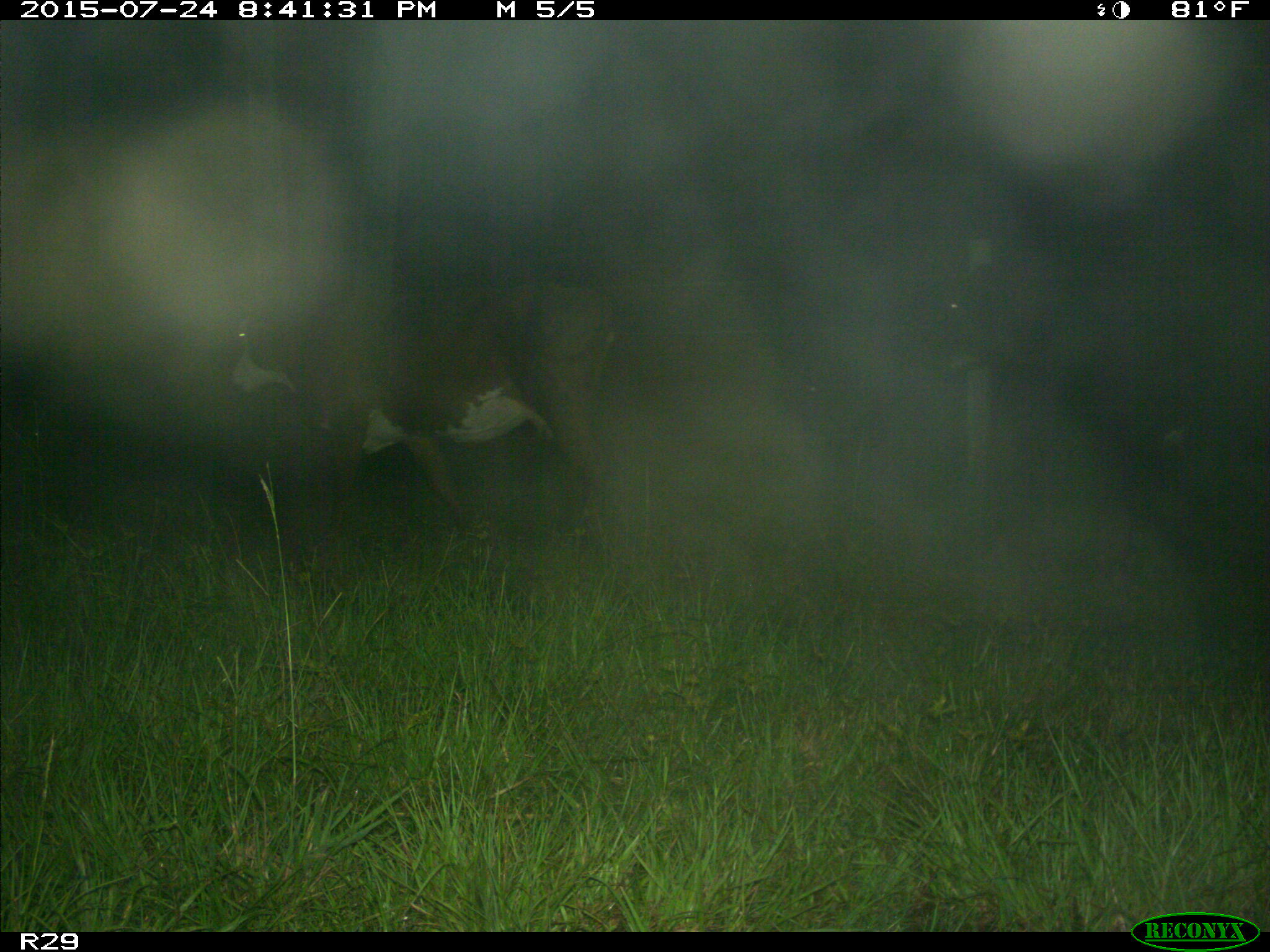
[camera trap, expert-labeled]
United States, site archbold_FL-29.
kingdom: Animalia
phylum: Chordata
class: Mammalia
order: Artiodactyla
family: Bovidae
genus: Bos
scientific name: Bos taurus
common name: domestic cow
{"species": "Bos taurus (domestic cow)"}